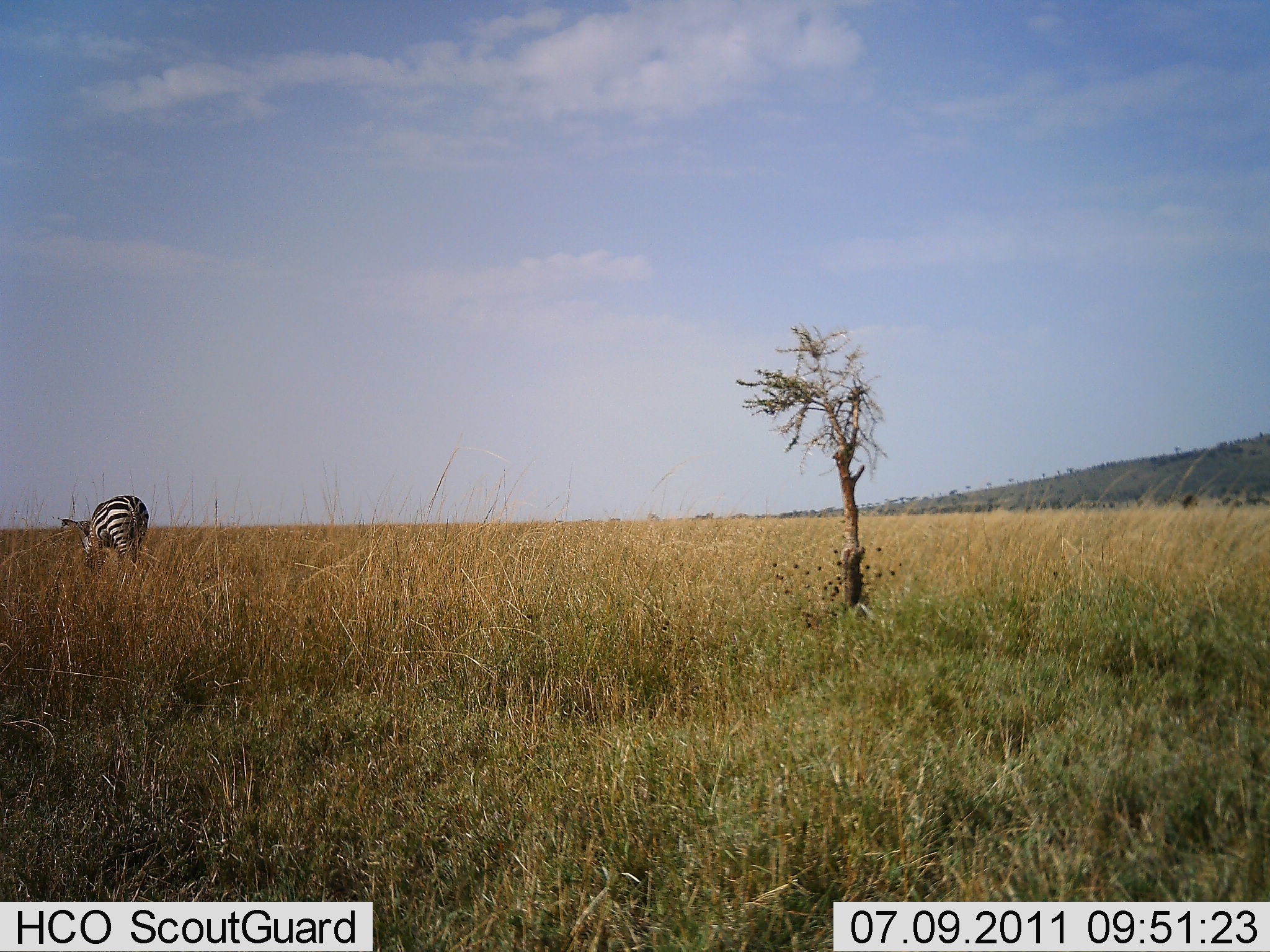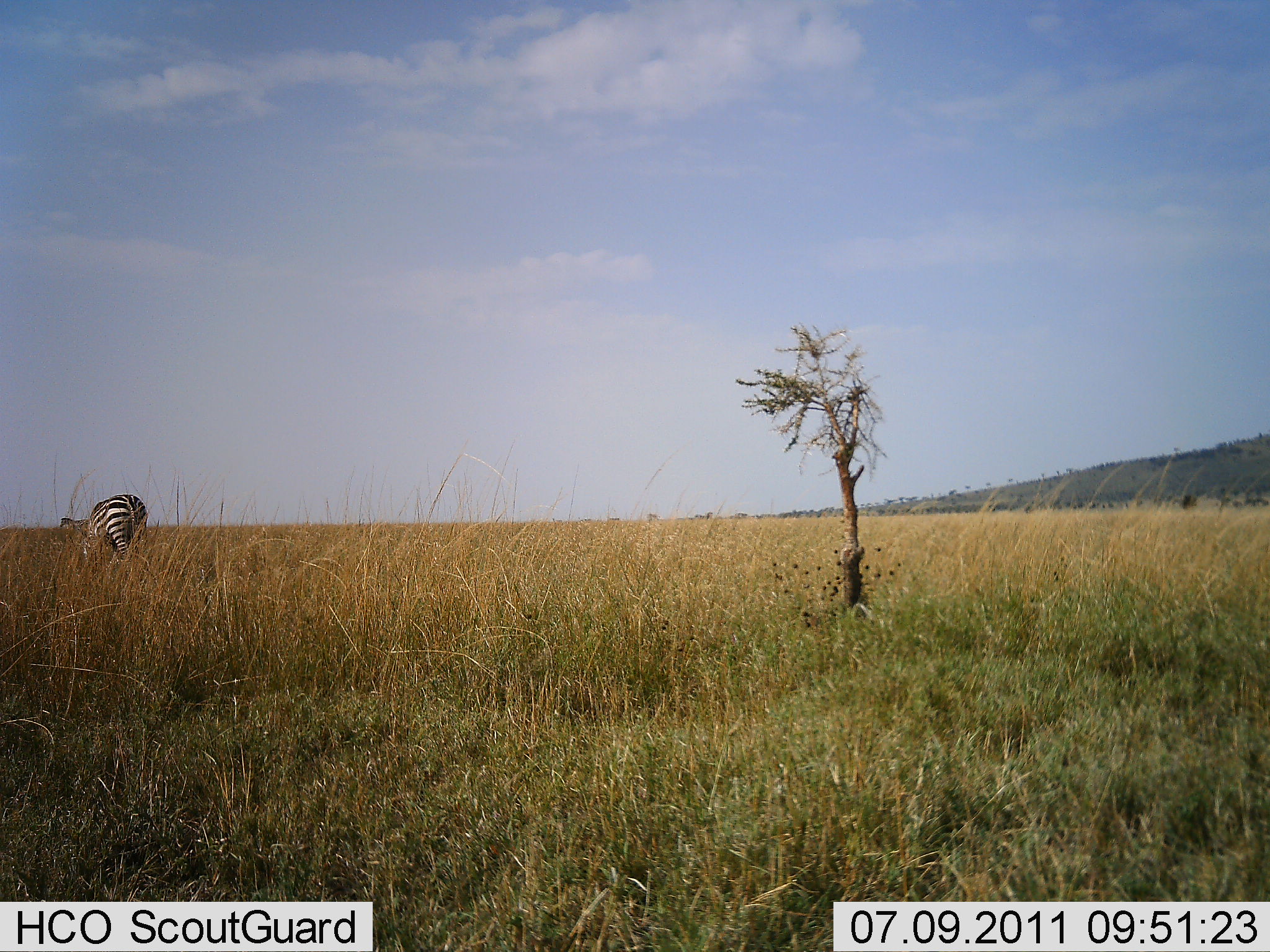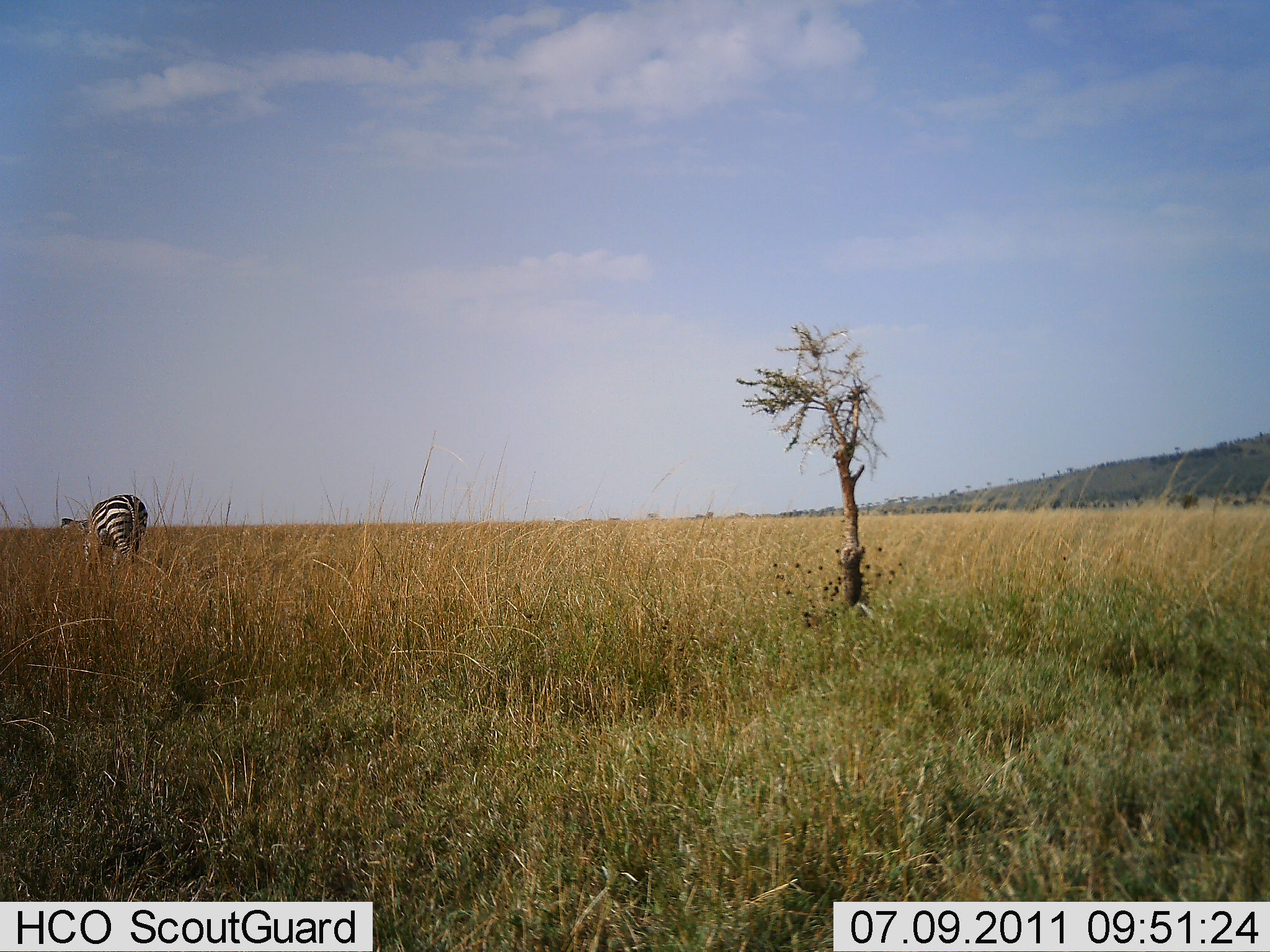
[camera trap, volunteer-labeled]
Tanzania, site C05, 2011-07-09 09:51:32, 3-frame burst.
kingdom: Animalia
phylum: Chordata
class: Mammalia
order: Perissodactyla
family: Equidae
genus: Equus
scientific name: Equus quagga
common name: plains zebra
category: zebra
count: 1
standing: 36%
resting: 0%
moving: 0%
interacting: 0%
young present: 0%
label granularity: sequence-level